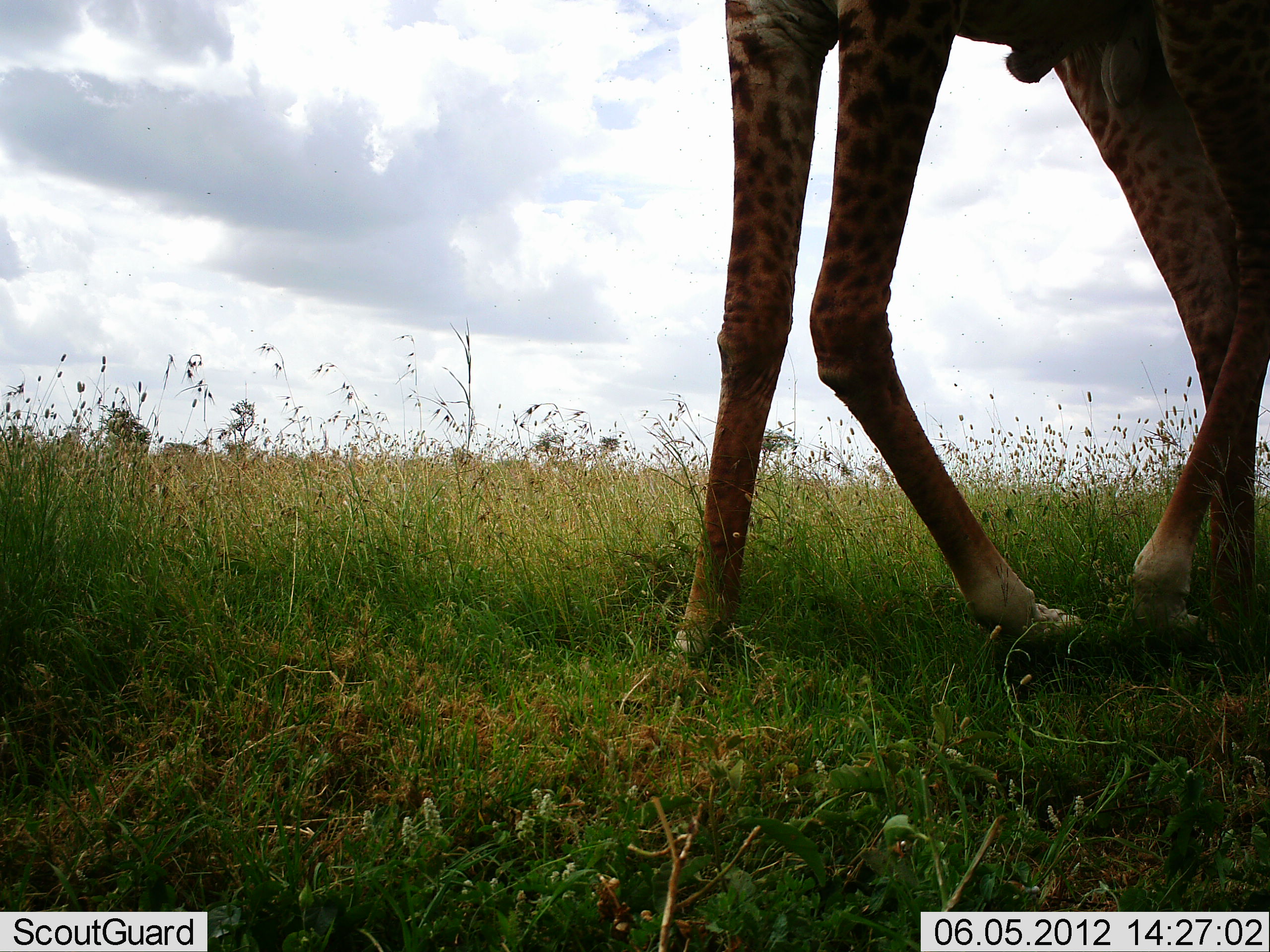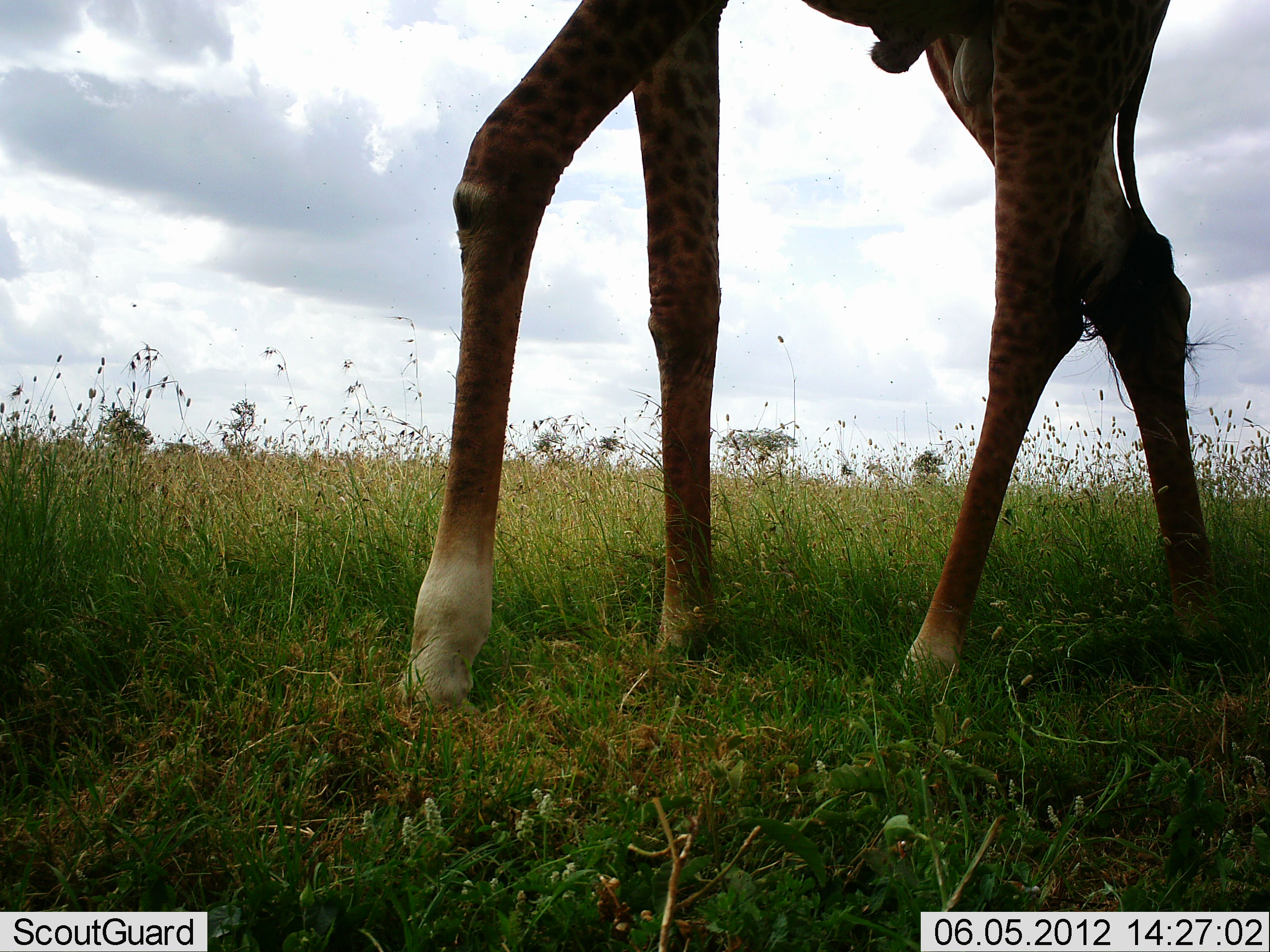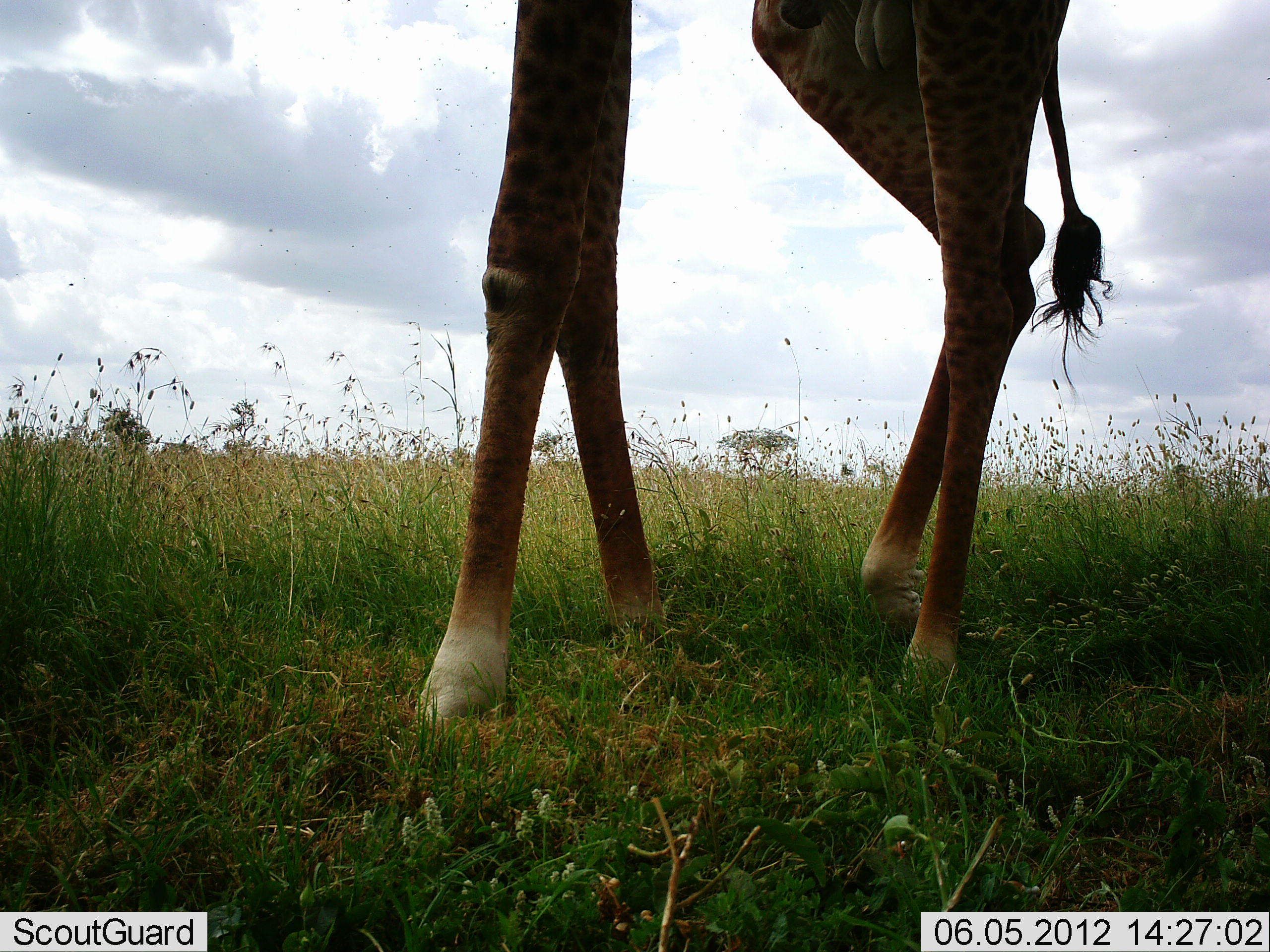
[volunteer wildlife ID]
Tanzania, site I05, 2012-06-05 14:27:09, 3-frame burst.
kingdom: Animalia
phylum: Chordata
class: Mammalia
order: Artiodactyla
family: Giraffidae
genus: Giraffa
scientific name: Giraffa camelopardalis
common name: giraffe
Giraffe (Giraffa camelopardalis), count 1. Behavior (volunteer vote fractions): standing 10%, resting 0%, moving 90%, interacting 0%. Young present (vote fraction): 0%. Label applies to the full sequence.